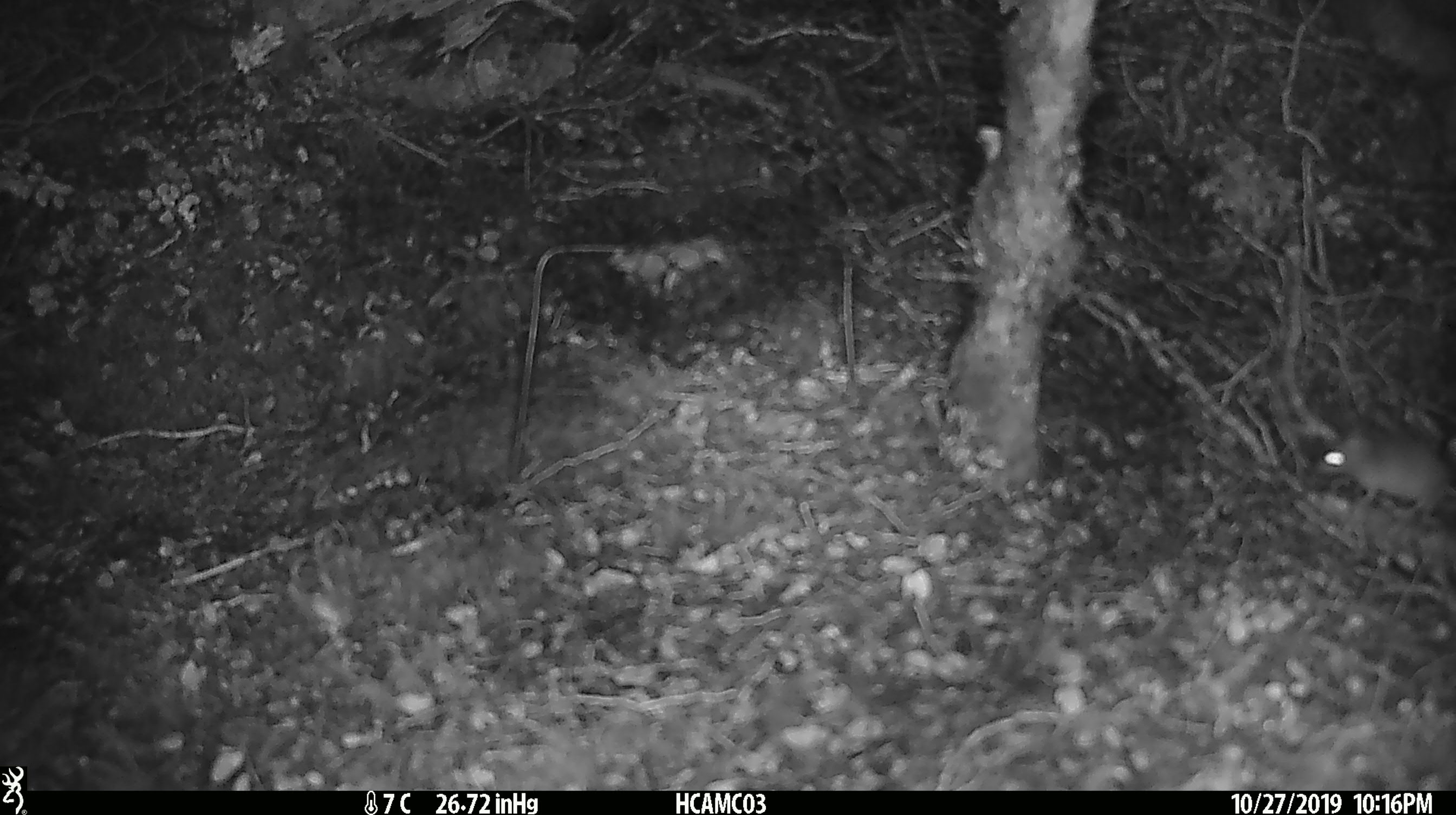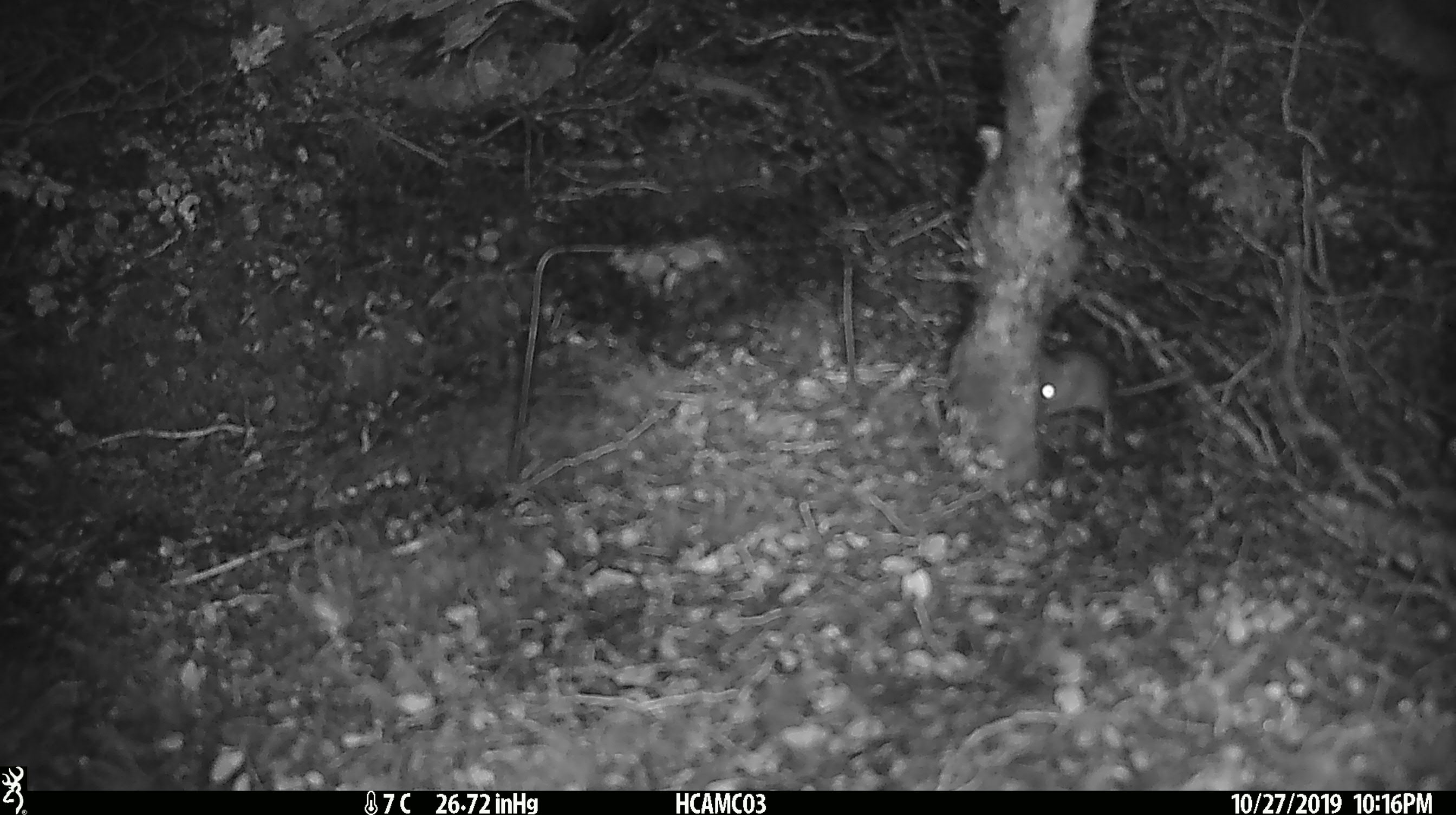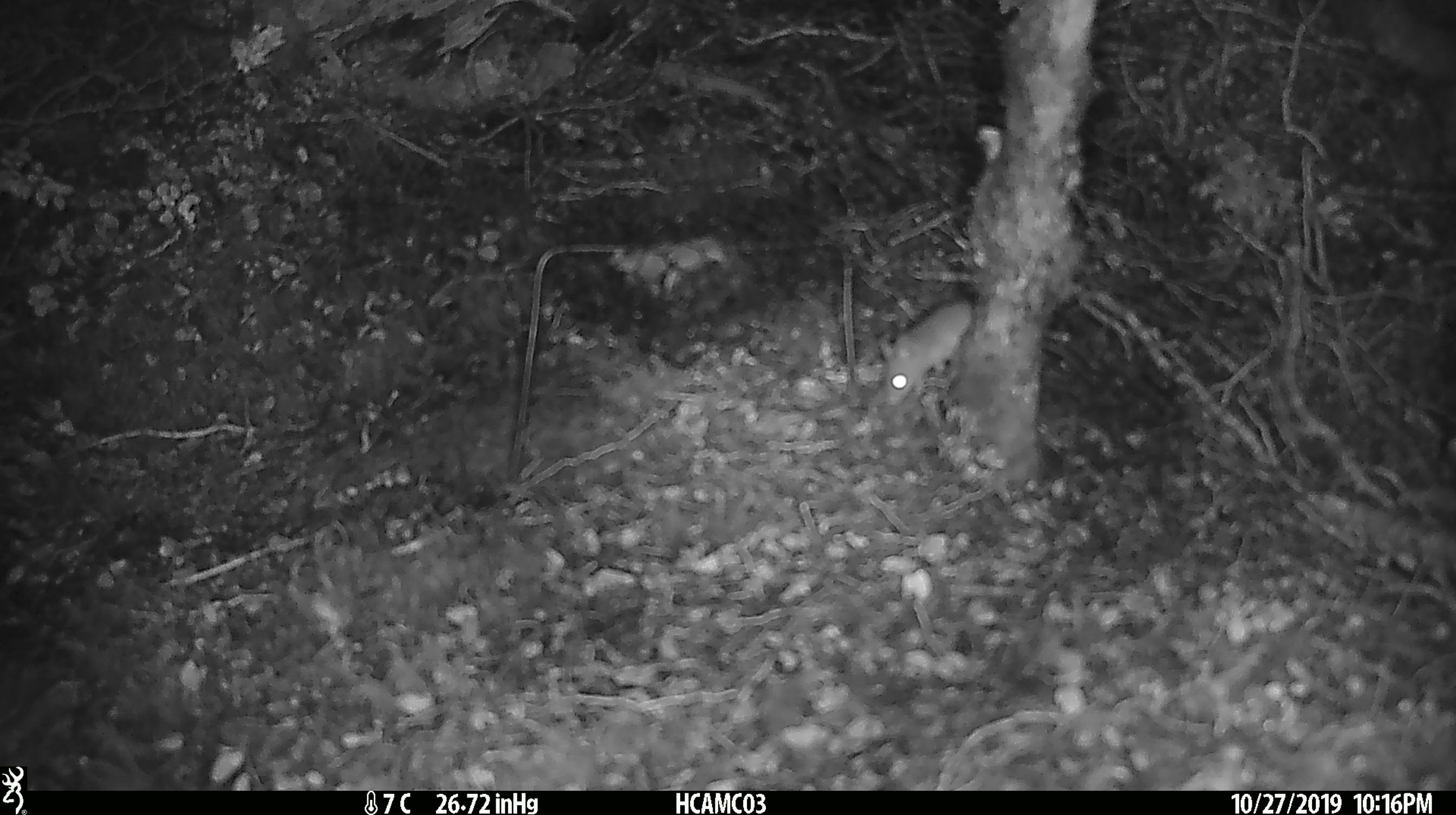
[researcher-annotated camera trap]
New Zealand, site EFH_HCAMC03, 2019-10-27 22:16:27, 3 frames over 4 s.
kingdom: Animalia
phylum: Chordata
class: Mammalia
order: Rodentia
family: Muridae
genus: Mus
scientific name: Mus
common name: mouse